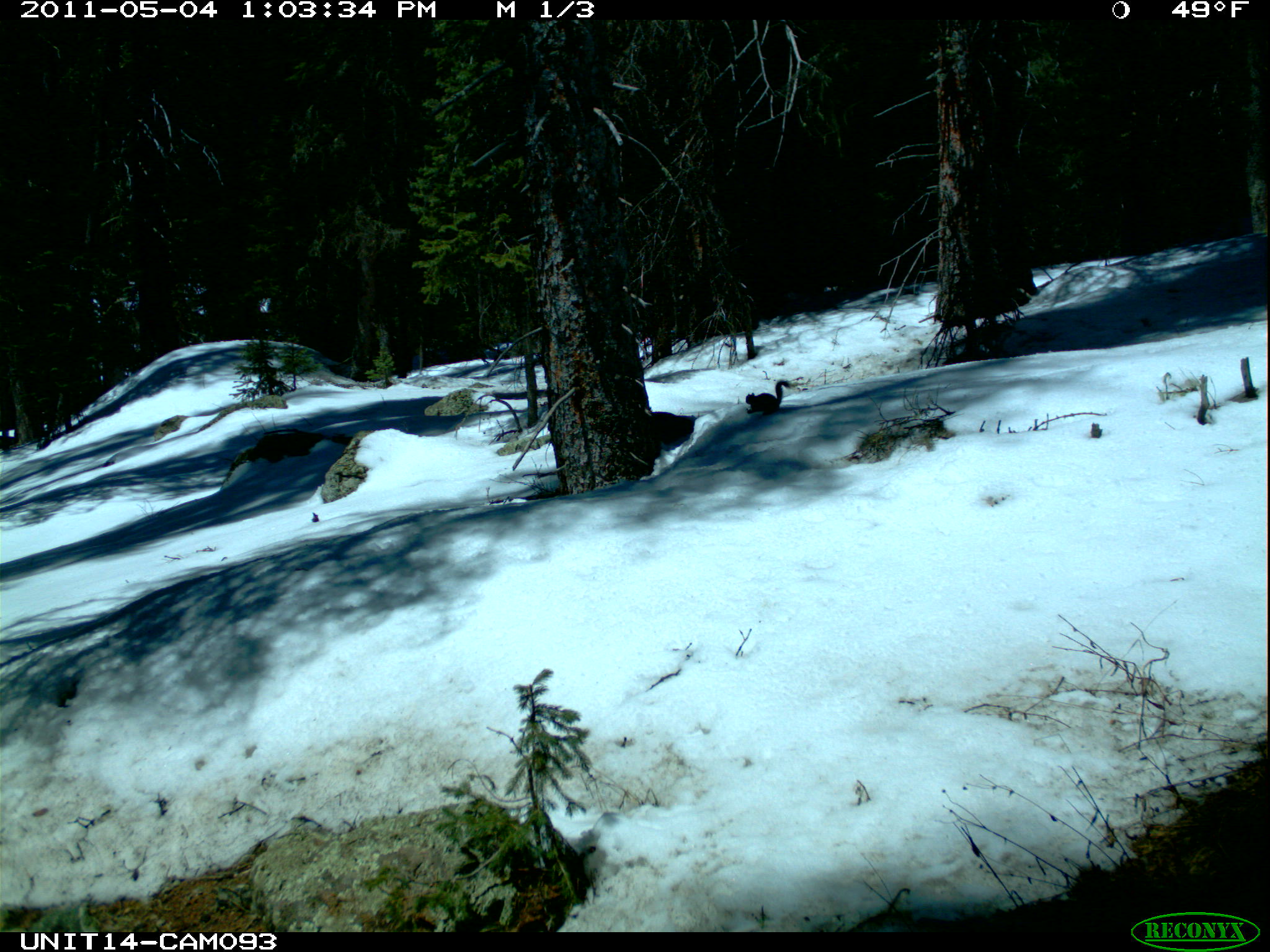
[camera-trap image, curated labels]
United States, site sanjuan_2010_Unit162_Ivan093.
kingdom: Animalia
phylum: Chordata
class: Mammalia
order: Rodentia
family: Sciuridae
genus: Tamiasciurus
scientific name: Tamiasciurus hudsonicus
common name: american red squirrel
Tamiasciurus hudsonicus (american red squirrel).